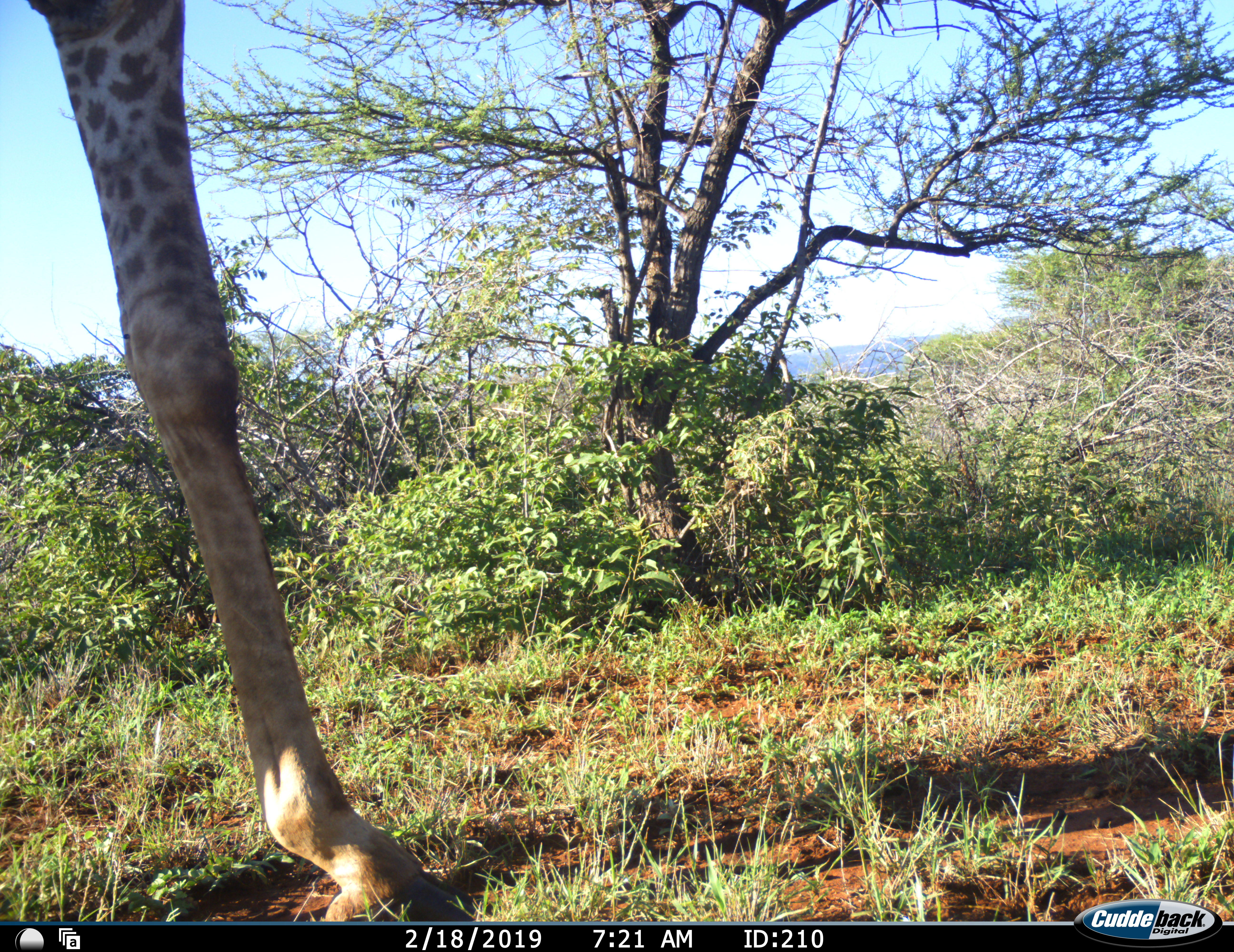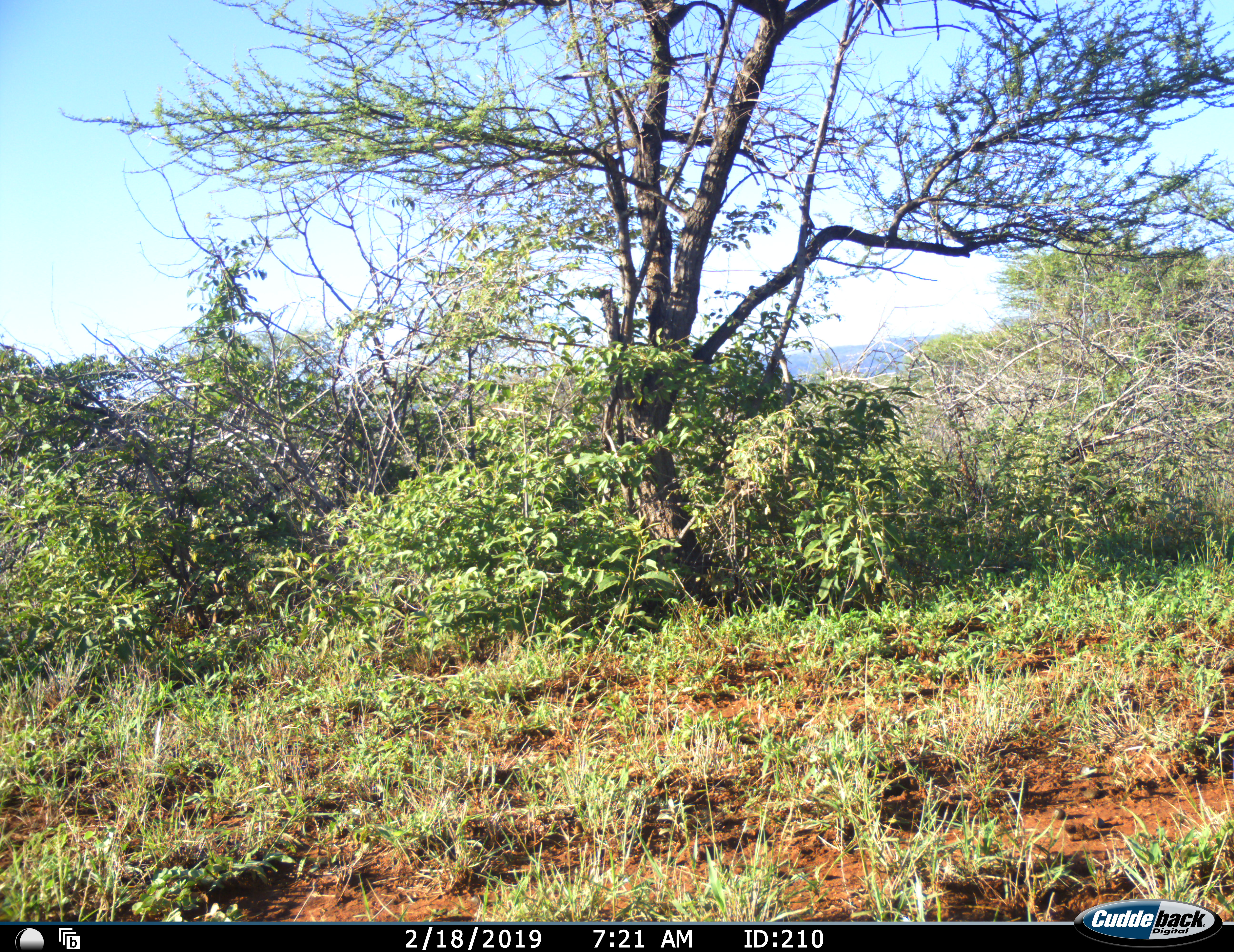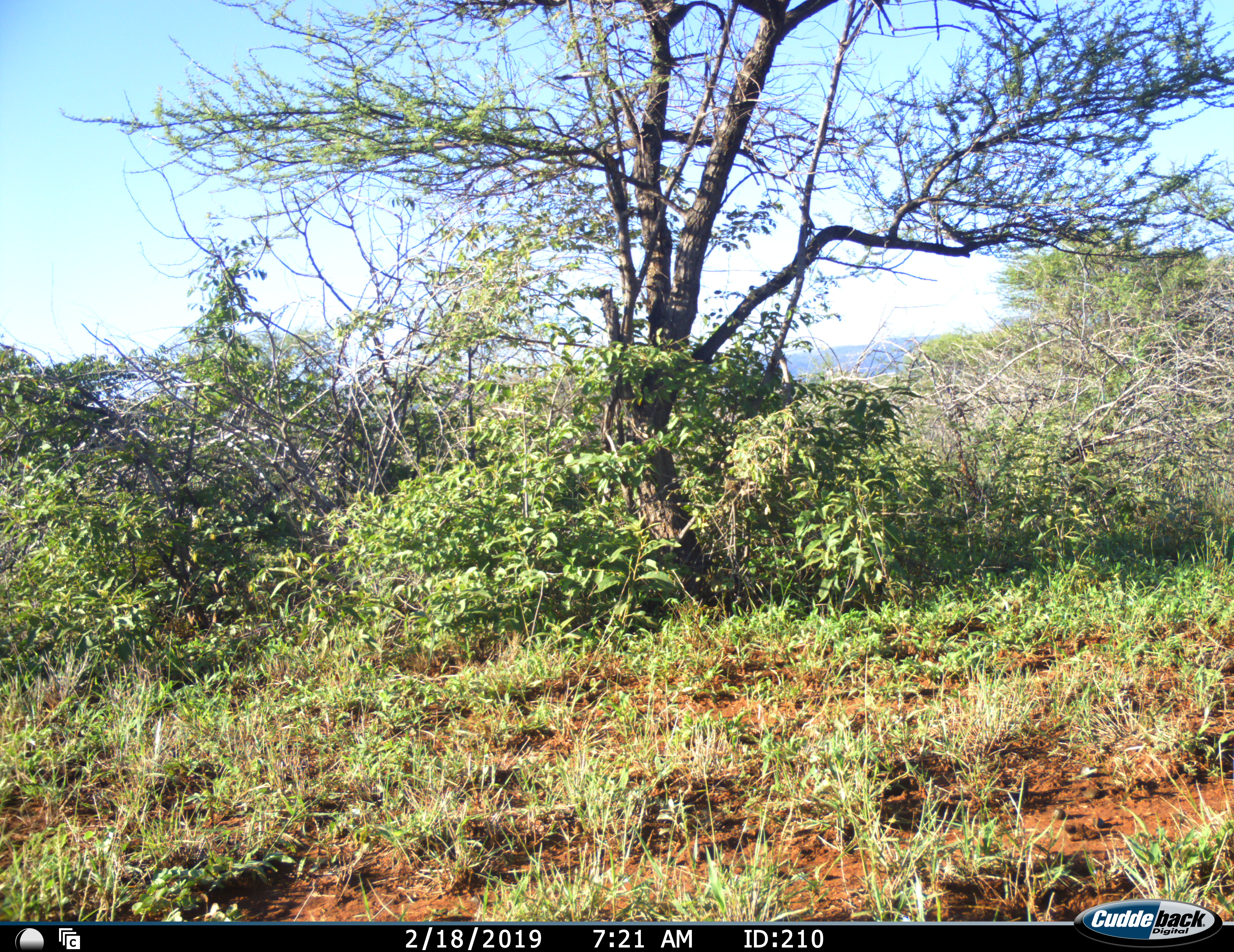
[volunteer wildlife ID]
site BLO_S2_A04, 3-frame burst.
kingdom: Animalia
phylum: Chordata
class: Mammalia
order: Artiodactyla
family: Giraffidae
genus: Giraffa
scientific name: Giraffa camelopardalis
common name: giraffe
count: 1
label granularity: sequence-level